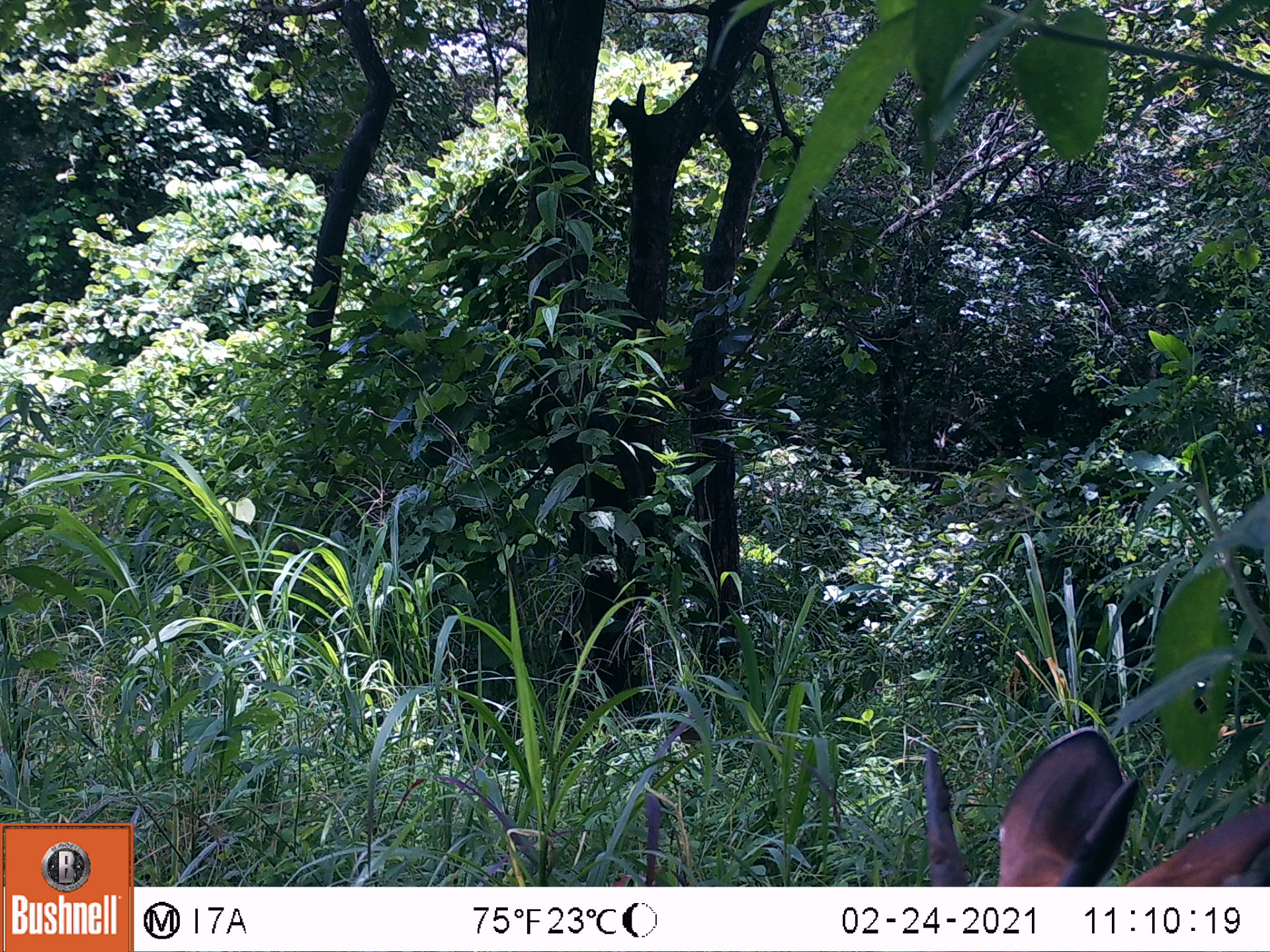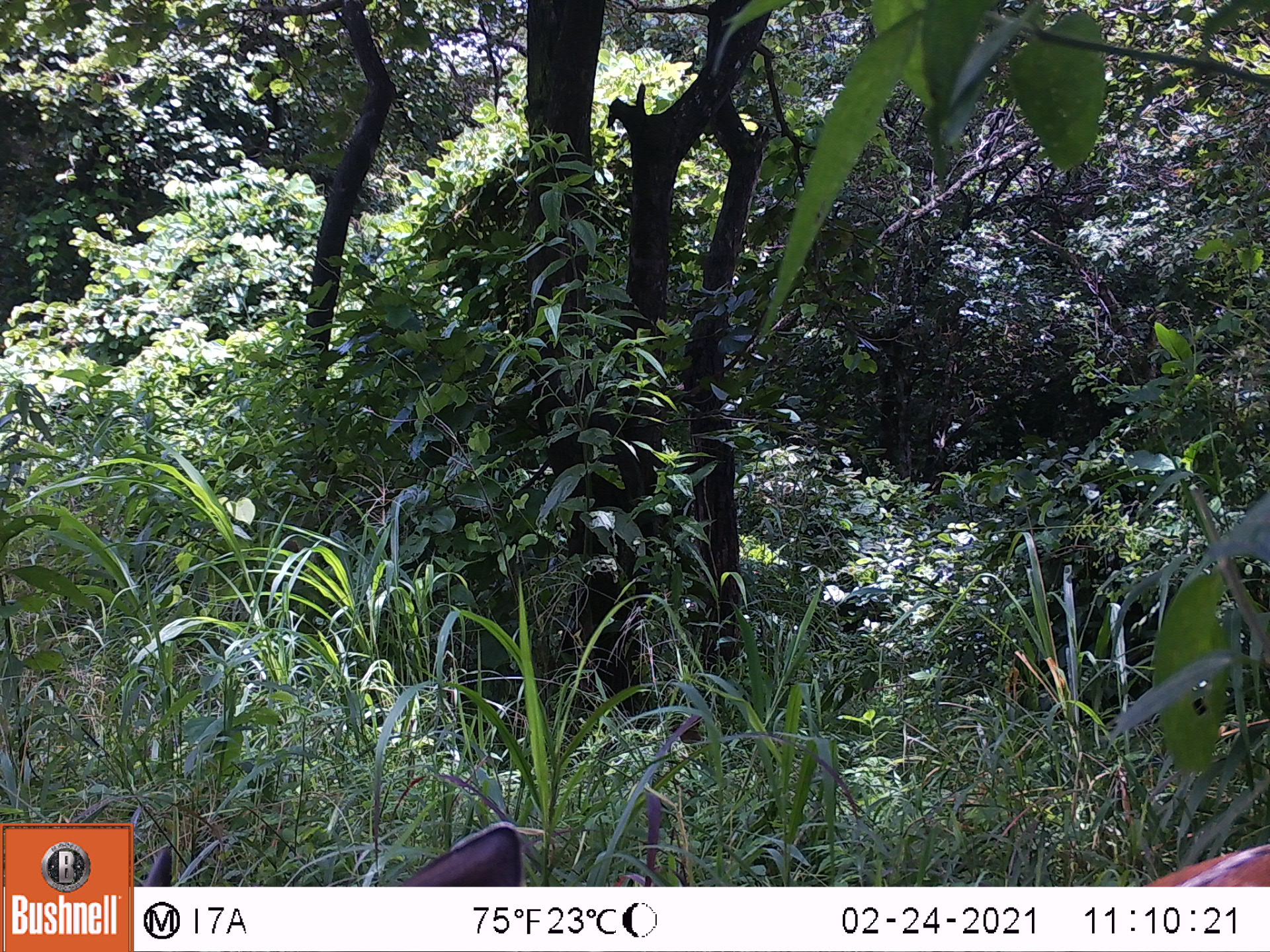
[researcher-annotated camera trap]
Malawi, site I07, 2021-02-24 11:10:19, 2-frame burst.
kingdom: Animalia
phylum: Chordata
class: Mammalia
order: Artiodactyla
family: Bovidae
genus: Tragelaphus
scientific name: Tragelaphus sylvaticus sylvaticus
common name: cape bushbuck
Cape bushbuck (Tragelaphus sylvaticus sylvaticus), count 1.